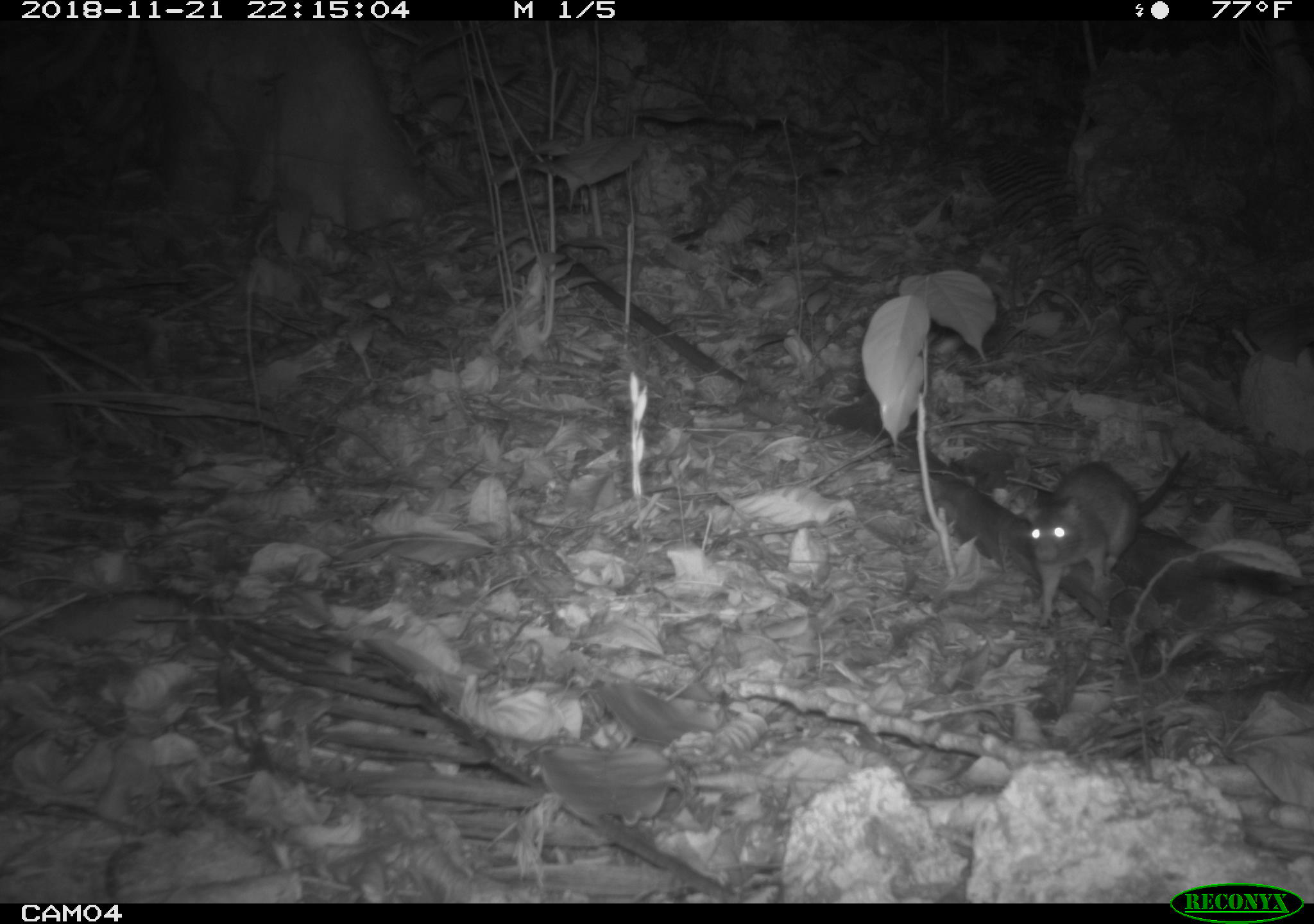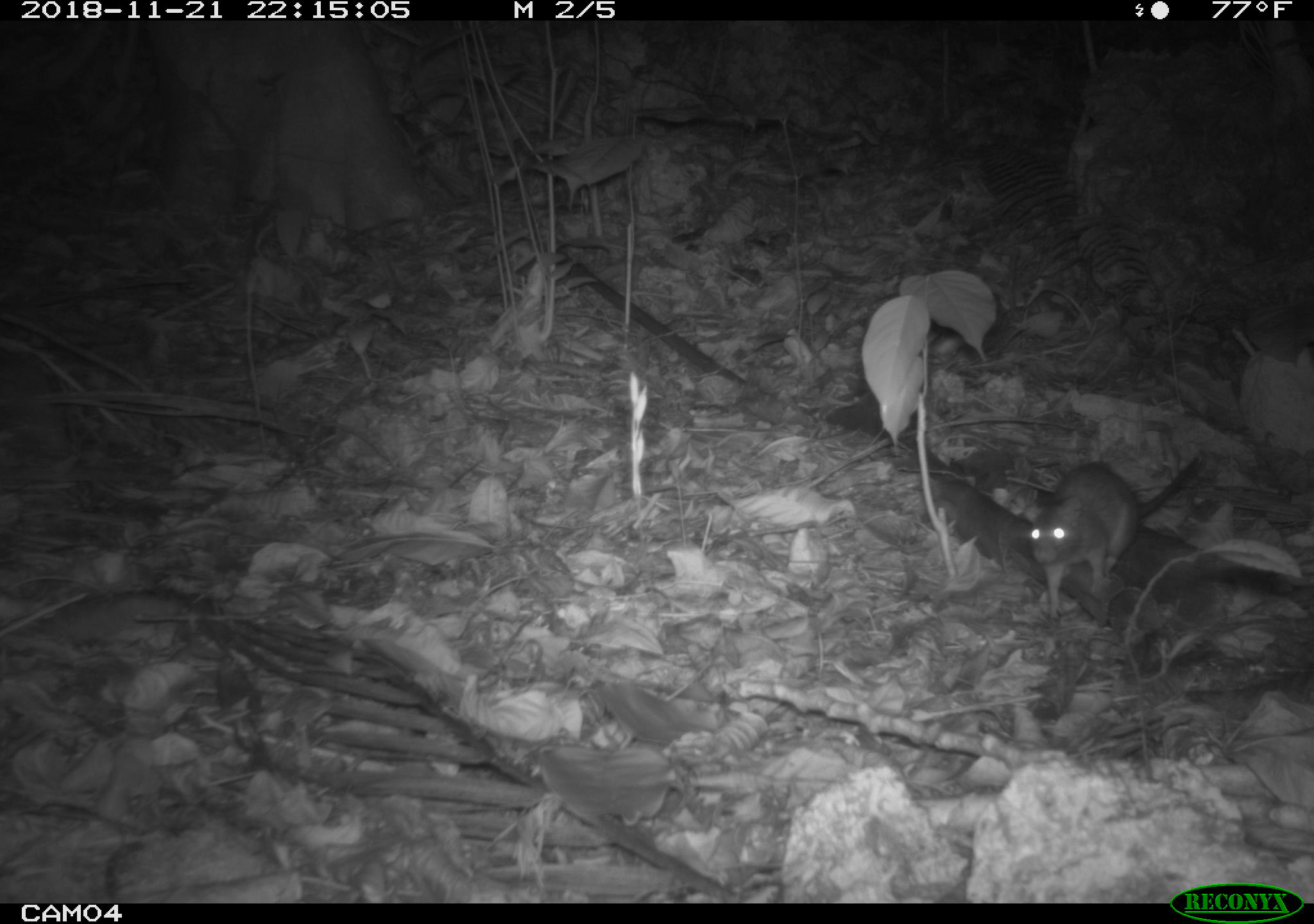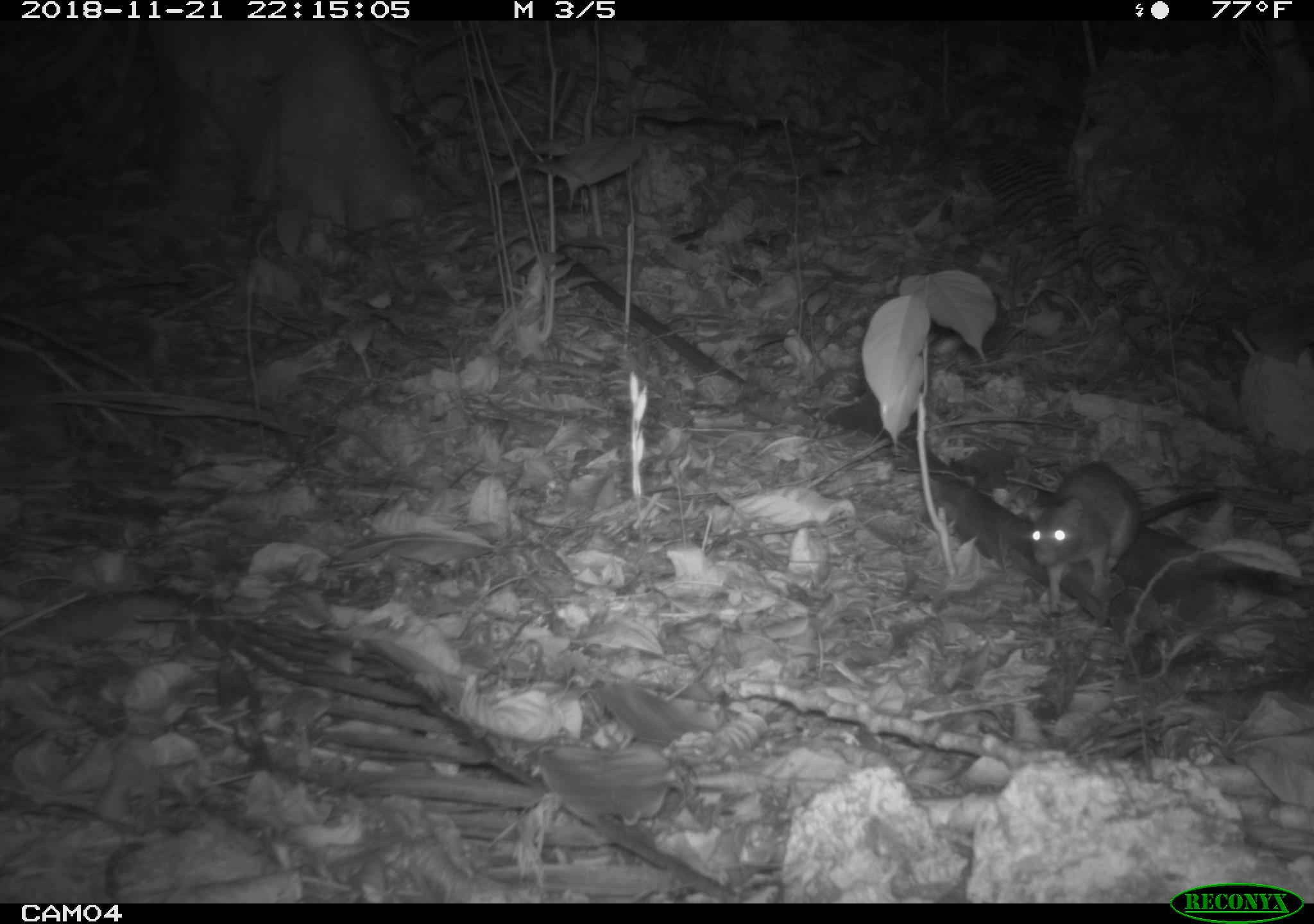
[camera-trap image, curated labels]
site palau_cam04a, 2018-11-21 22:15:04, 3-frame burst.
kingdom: Animalia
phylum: Chordata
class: Mammalia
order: Rodentia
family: Muridae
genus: Rattus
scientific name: Rattus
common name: rat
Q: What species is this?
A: Rat (Rattus).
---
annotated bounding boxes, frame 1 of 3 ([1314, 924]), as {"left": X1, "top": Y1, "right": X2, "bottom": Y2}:
rat: {"left": 1021, "top": 445, "right": 1190, "bottom": 623}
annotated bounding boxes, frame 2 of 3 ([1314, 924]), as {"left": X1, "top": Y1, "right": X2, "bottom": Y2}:
rat: {"left": 1022, "top": 449, "right": 1200, "bottom": 621}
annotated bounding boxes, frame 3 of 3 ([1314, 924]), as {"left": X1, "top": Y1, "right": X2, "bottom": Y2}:
rat: {"left": 1025, "top": 457, "right": 1268, "bottom": 612}